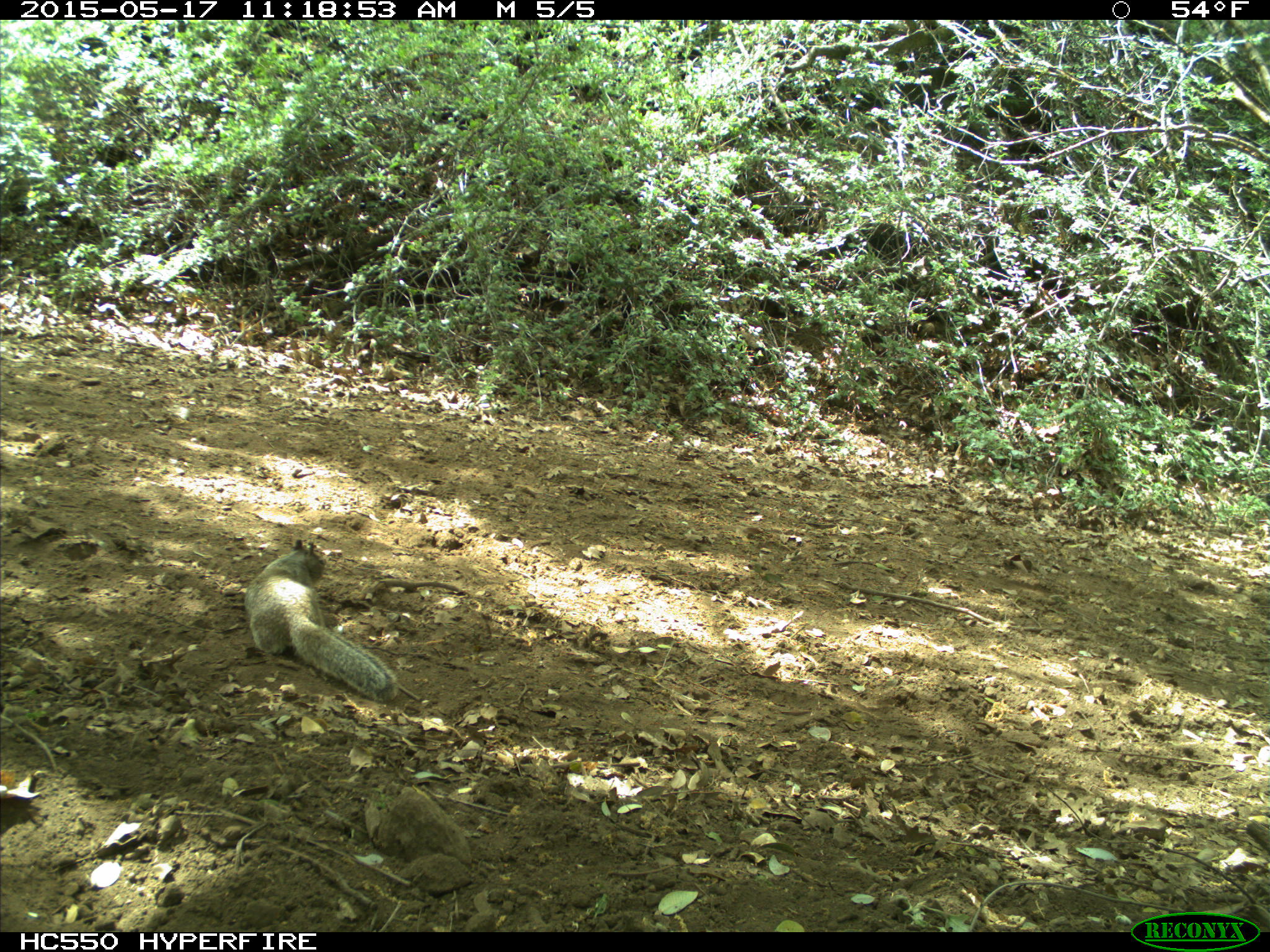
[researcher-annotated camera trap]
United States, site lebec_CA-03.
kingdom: Animalia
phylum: Chordata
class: Mammalia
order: Rodentia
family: Sciuridae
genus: Otospermophilus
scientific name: Otospermophilus beecheyi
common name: california ground squirrel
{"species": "Otospermophilus beecheyi (california ground squirrel)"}